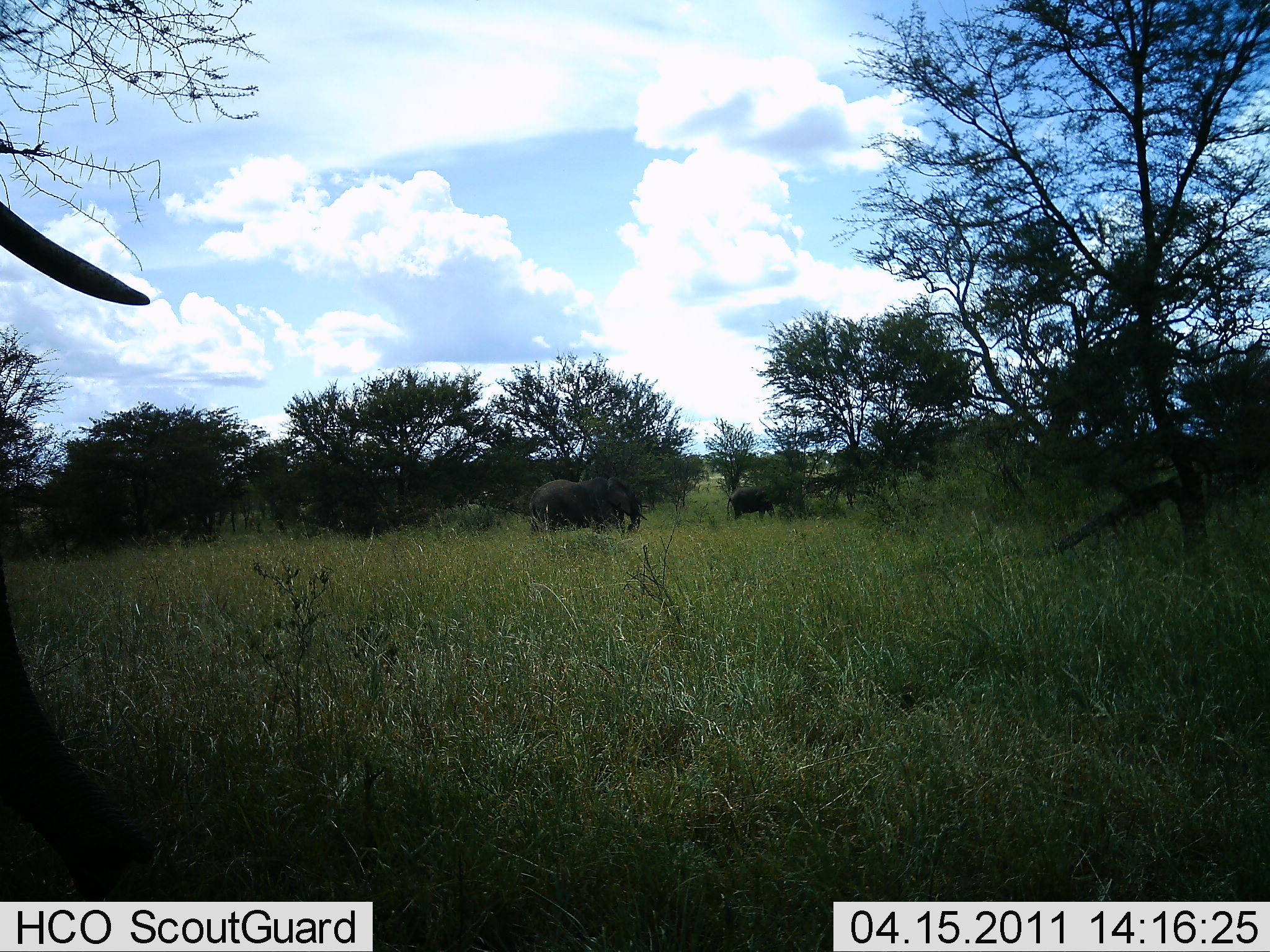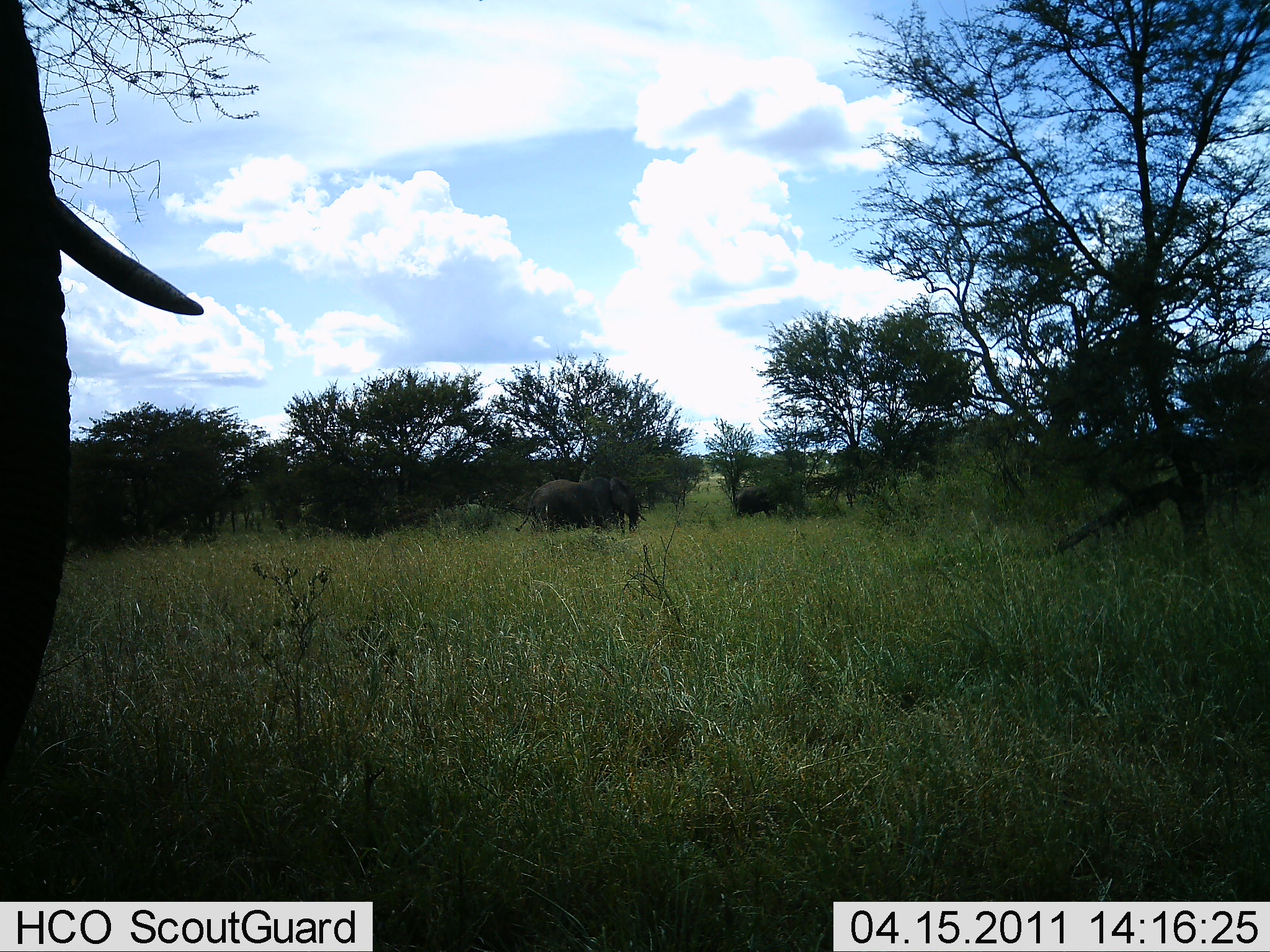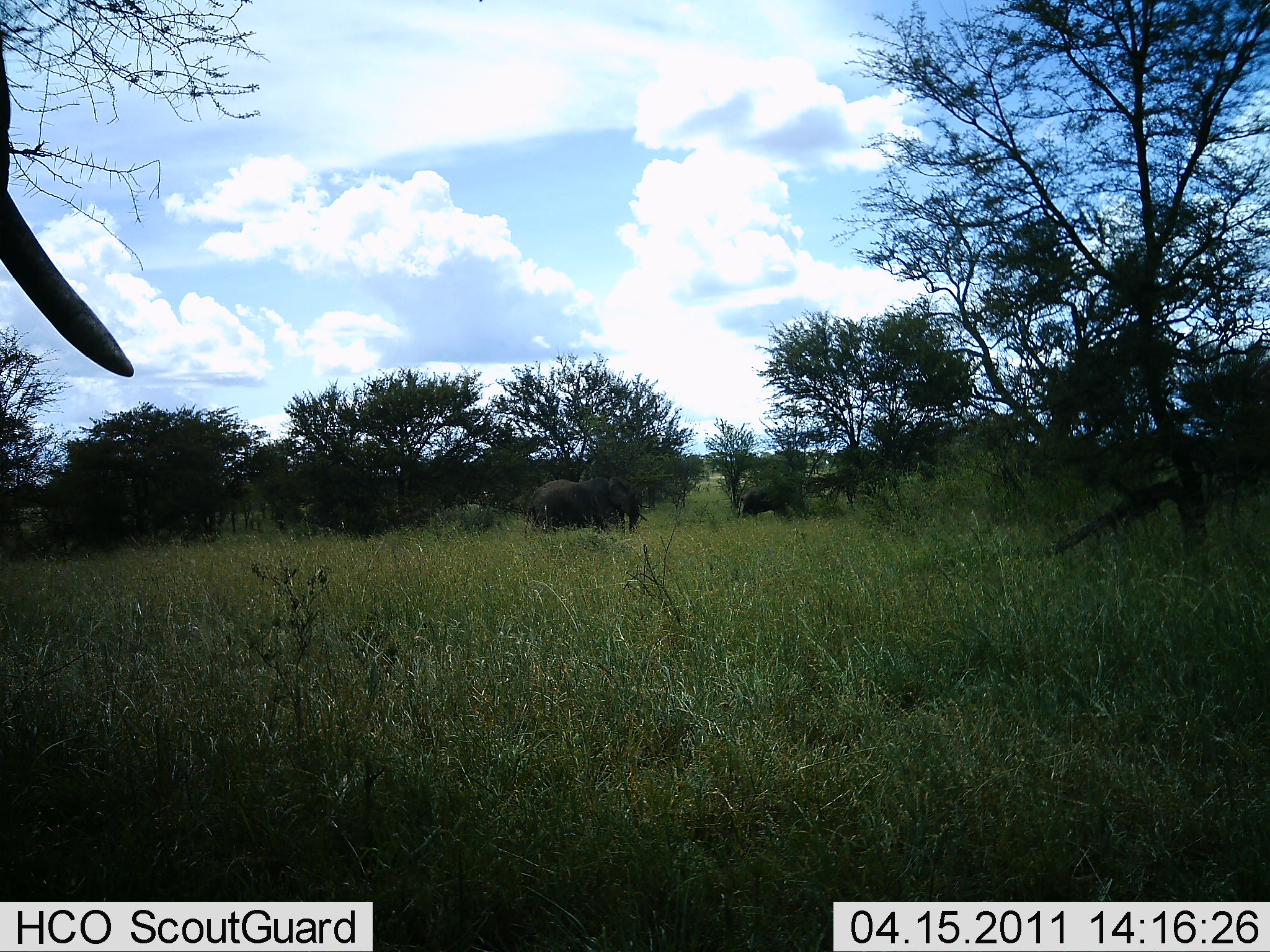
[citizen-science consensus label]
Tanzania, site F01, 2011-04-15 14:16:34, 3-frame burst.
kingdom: Animalia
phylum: Chordata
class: Mammalia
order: Proboscidea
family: Elephantidae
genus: Loxodonta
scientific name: Loxodonta africana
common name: african bush elephant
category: elephant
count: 3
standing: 55%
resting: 0%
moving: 73%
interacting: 0%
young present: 0%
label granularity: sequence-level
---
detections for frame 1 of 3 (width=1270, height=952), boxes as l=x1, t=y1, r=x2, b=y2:
animal: l=1, t=551, r=157, b=901; l=530, t=477, r=650, b=536; l=726, t=484, r=775, b=523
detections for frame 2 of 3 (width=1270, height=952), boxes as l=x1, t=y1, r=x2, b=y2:
animal: l=1, t=0, r=206, b=789; l=514, t=477, r=647, b=540; l=733, t=485, r=780, b=523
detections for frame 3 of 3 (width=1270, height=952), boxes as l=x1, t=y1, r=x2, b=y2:
animal: l=1, t=36, r=138, b=377; l=525, t=477, r=648, b=542; l=735, t=485, r=789, b=522